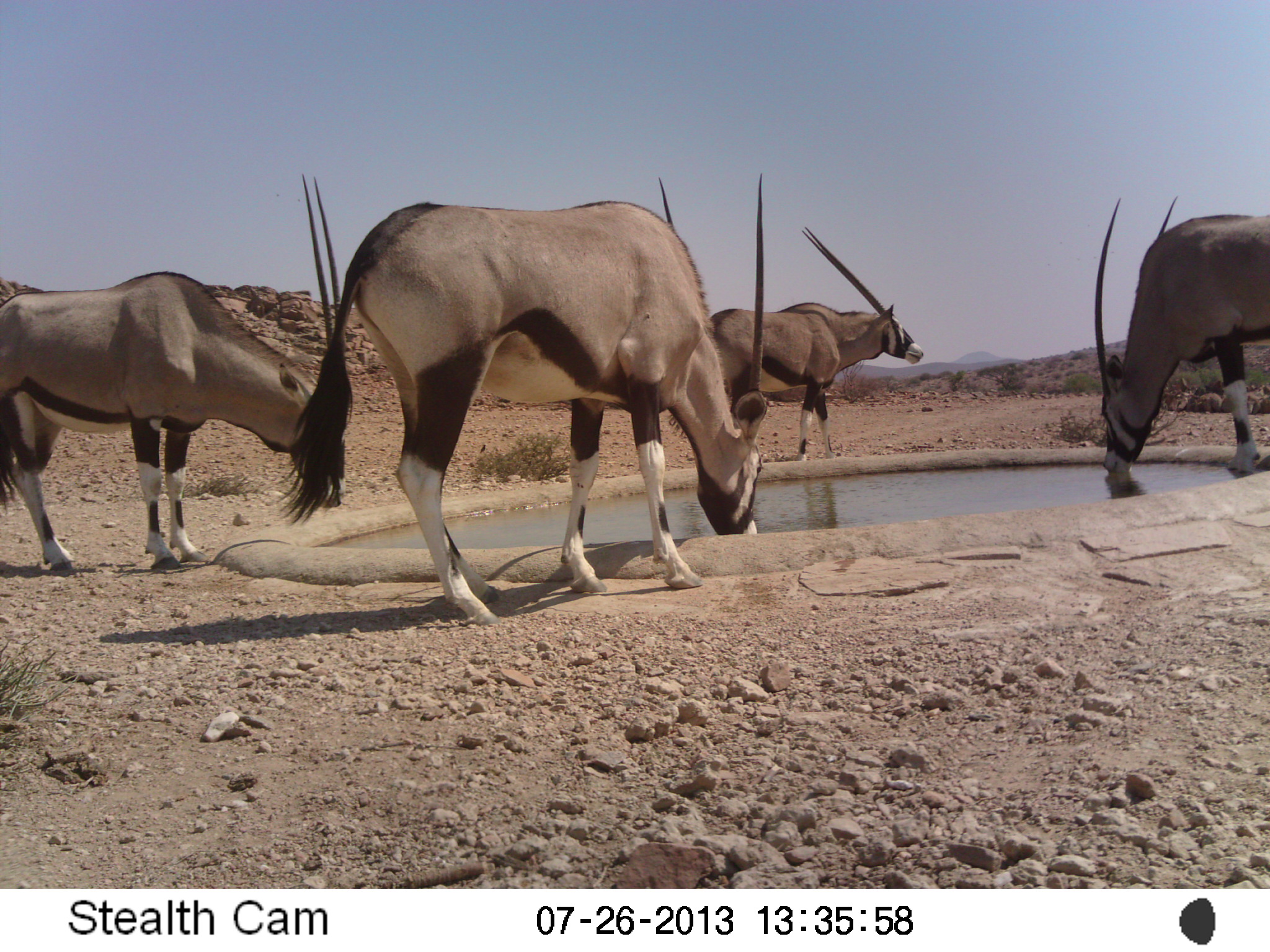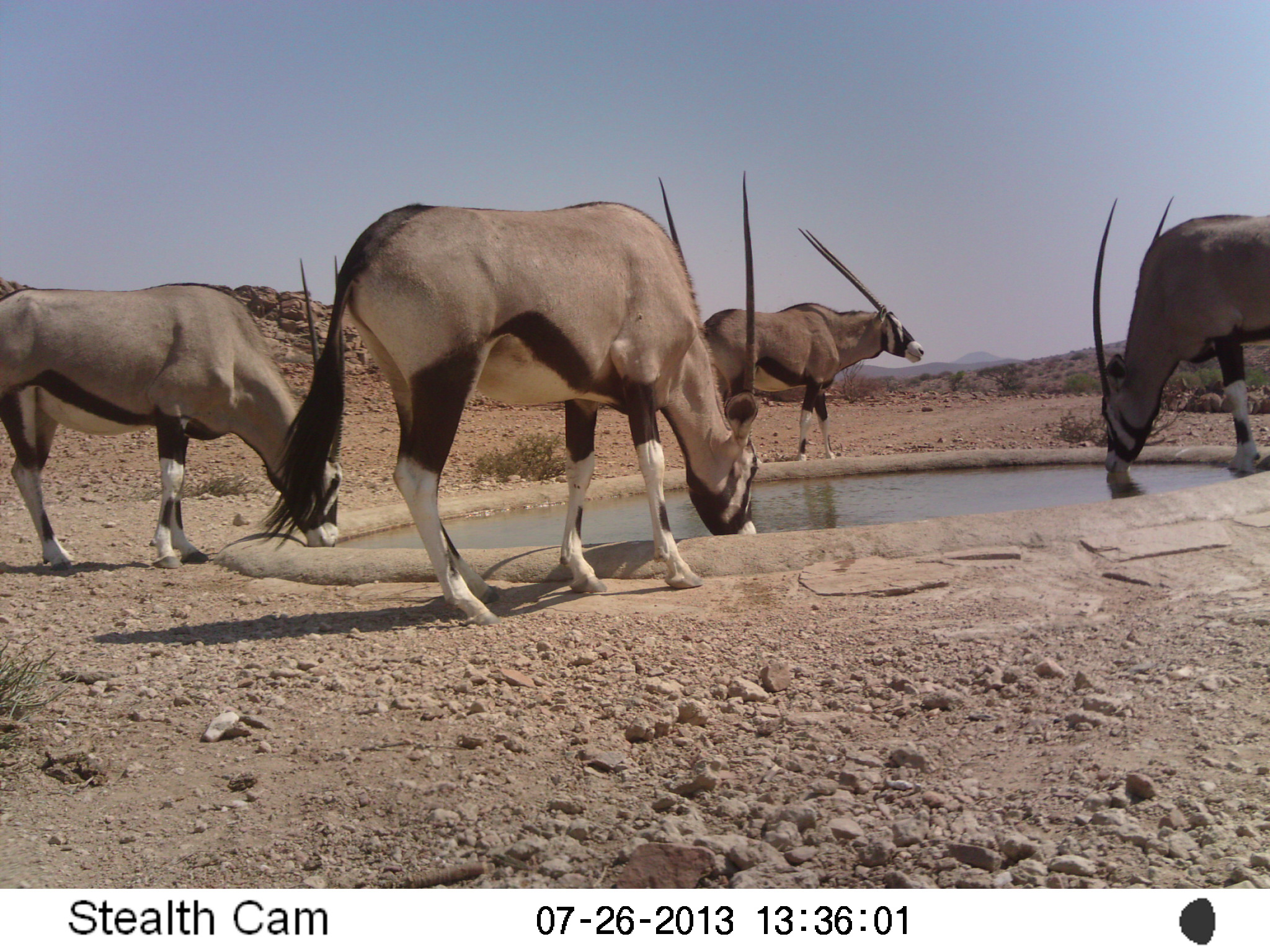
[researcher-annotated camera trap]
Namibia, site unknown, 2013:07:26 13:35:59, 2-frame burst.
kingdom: Animalia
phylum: Chordata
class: Mammalia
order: Artiodactyla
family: Bovidae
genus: Oryx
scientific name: Oryx gazella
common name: gemsbok